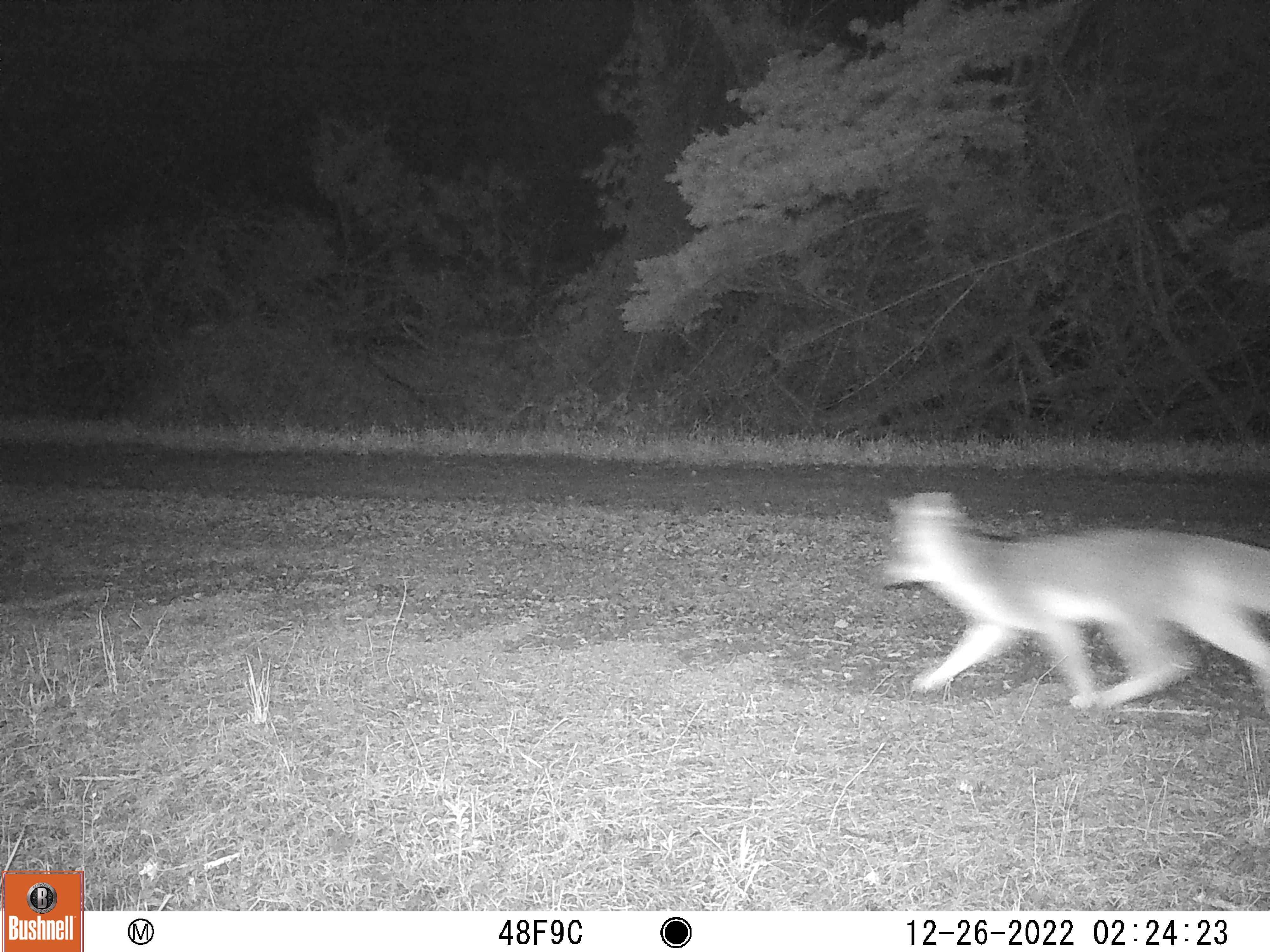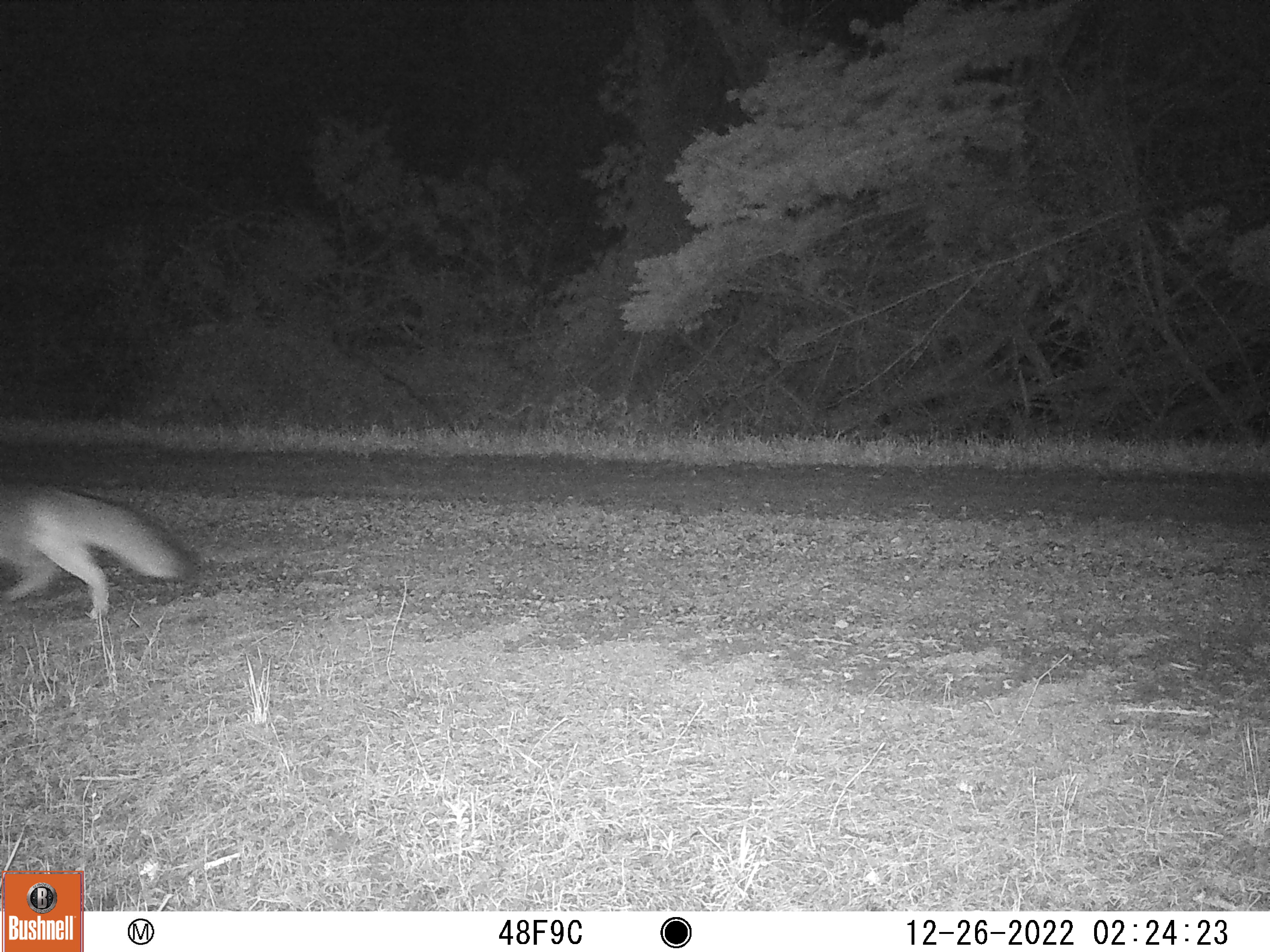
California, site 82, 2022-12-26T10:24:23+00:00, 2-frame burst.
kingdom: Animalia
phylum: Chordata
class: Mammalia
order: Carnivora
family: Canidae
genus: Urocyon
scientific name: Urocyon cinereoargenteus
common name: gray fox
Gray fox (Urocyon cinereoargenteus).